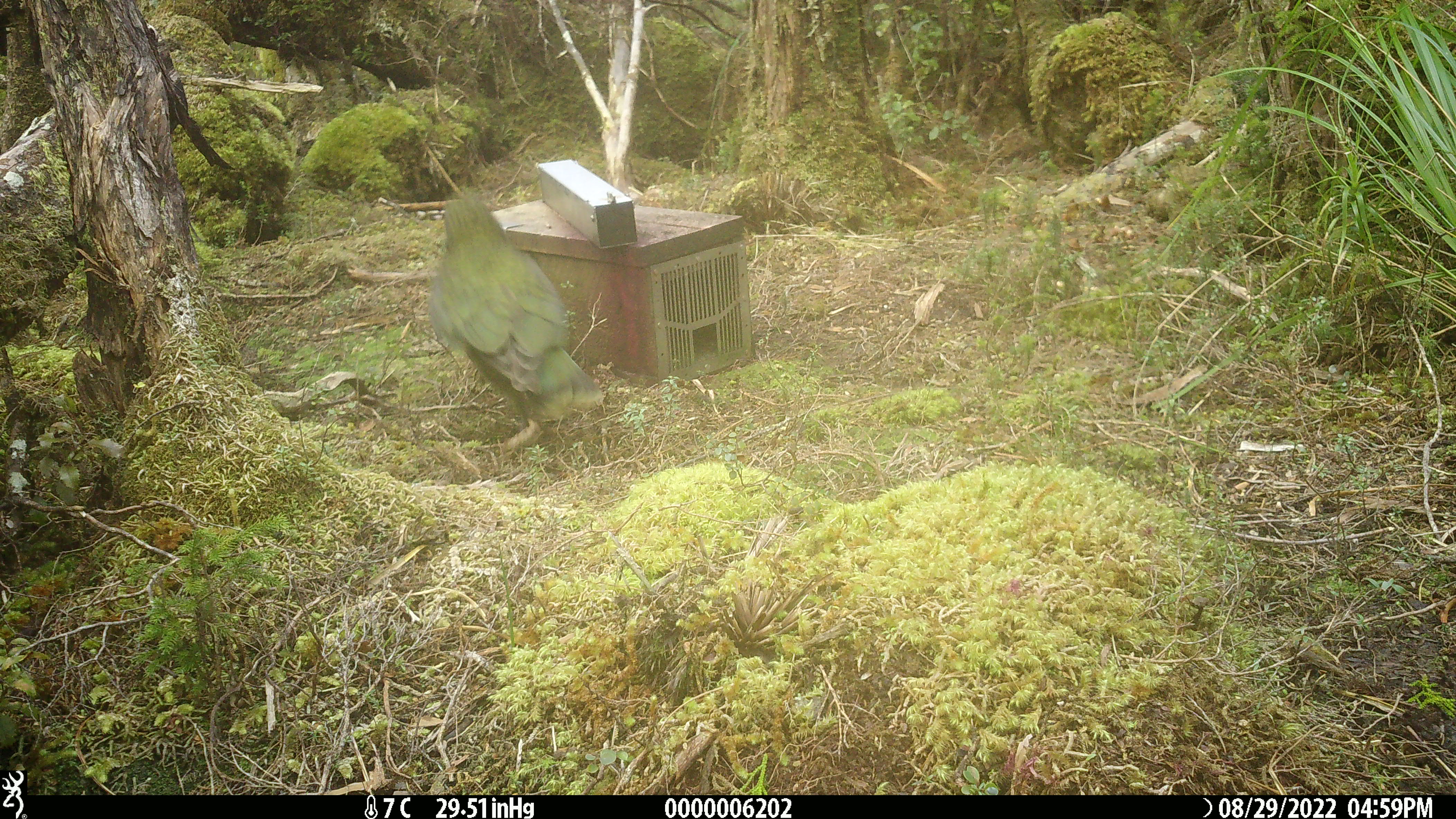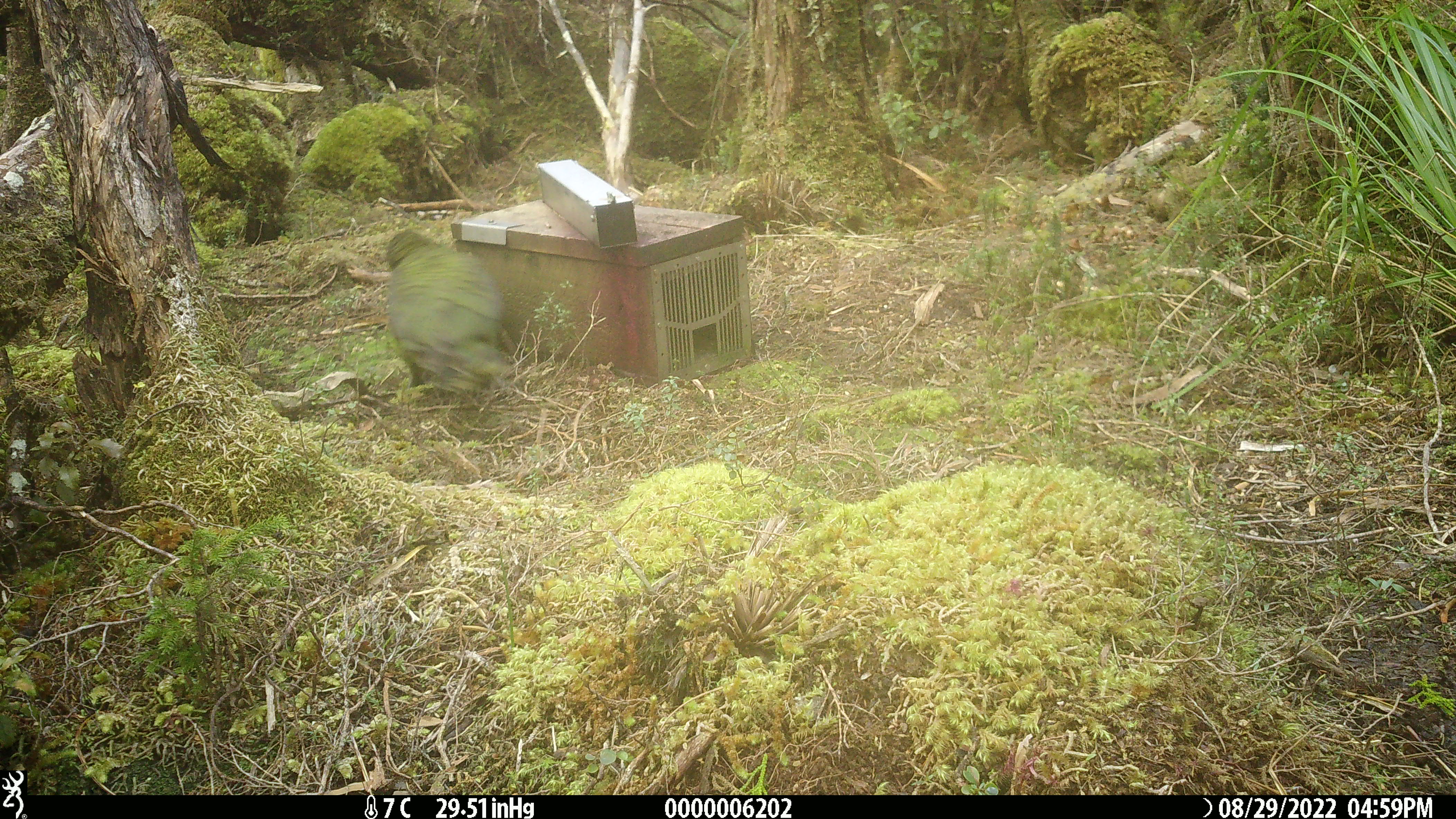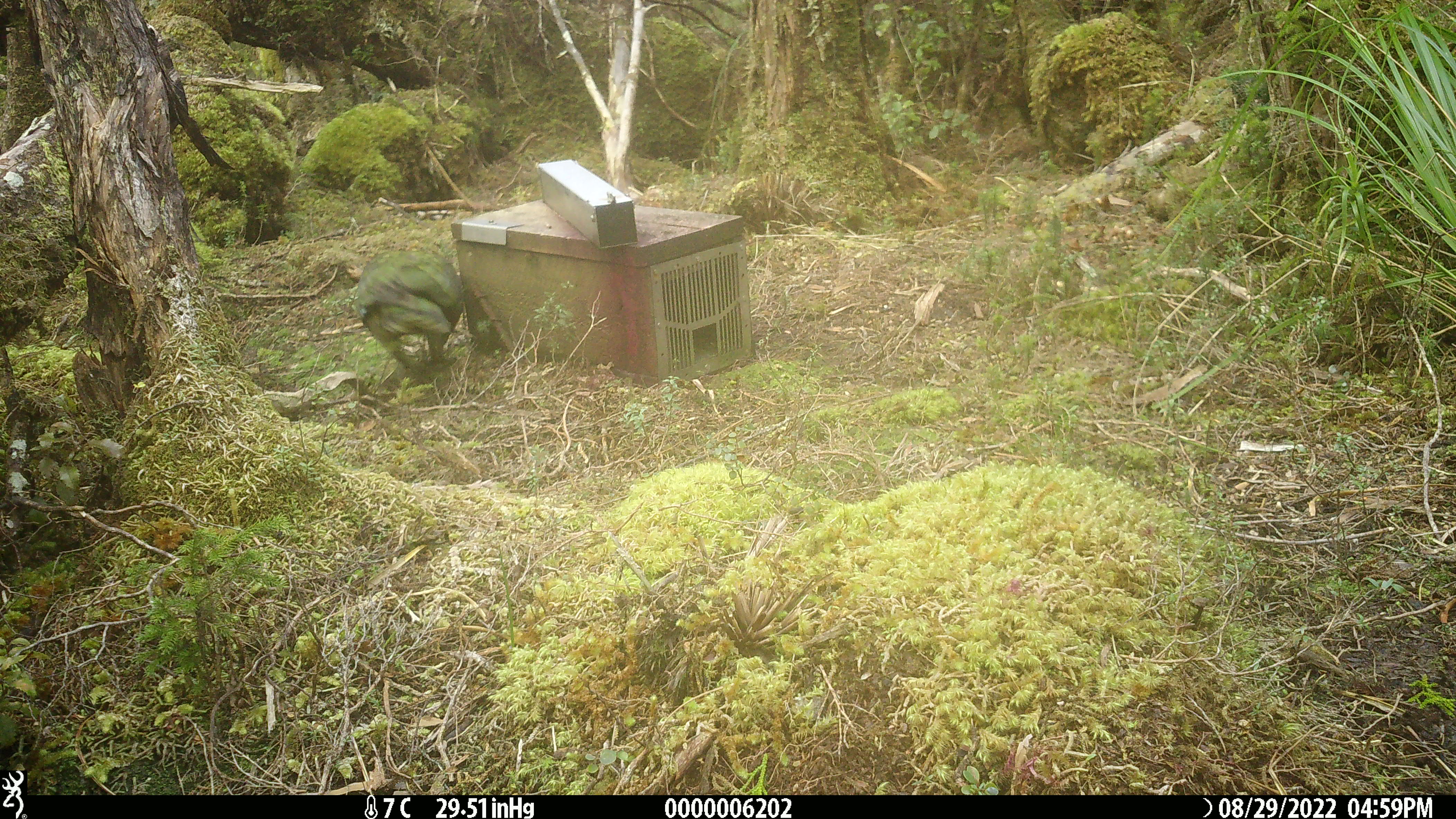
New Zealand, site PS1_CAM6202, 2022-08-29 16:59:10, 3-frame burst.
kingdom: Animalia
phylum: Chordata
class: Aves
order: Psittaciformes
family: Strigopidae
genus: Nestor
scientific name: Nestor notabilis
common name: kea